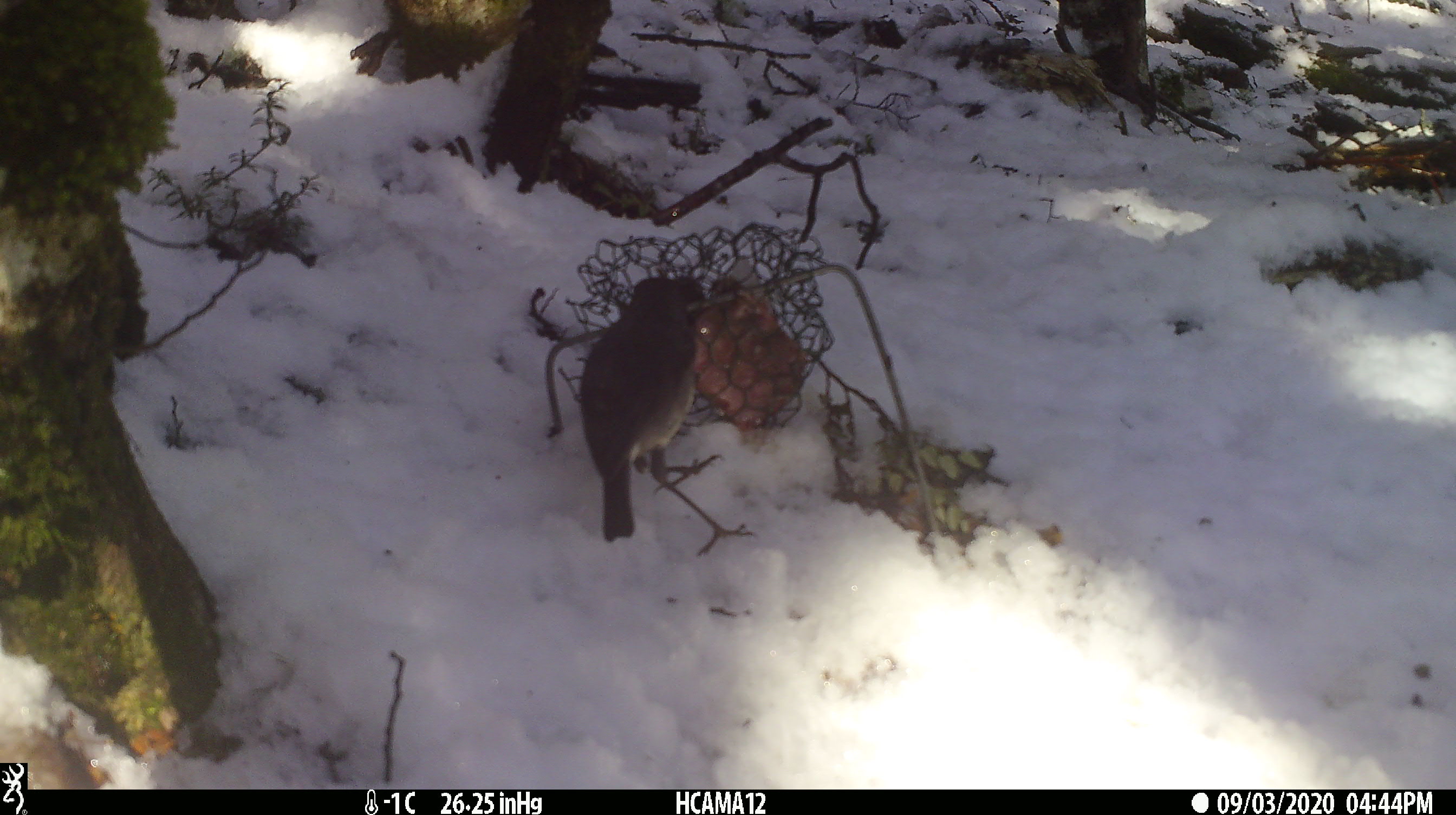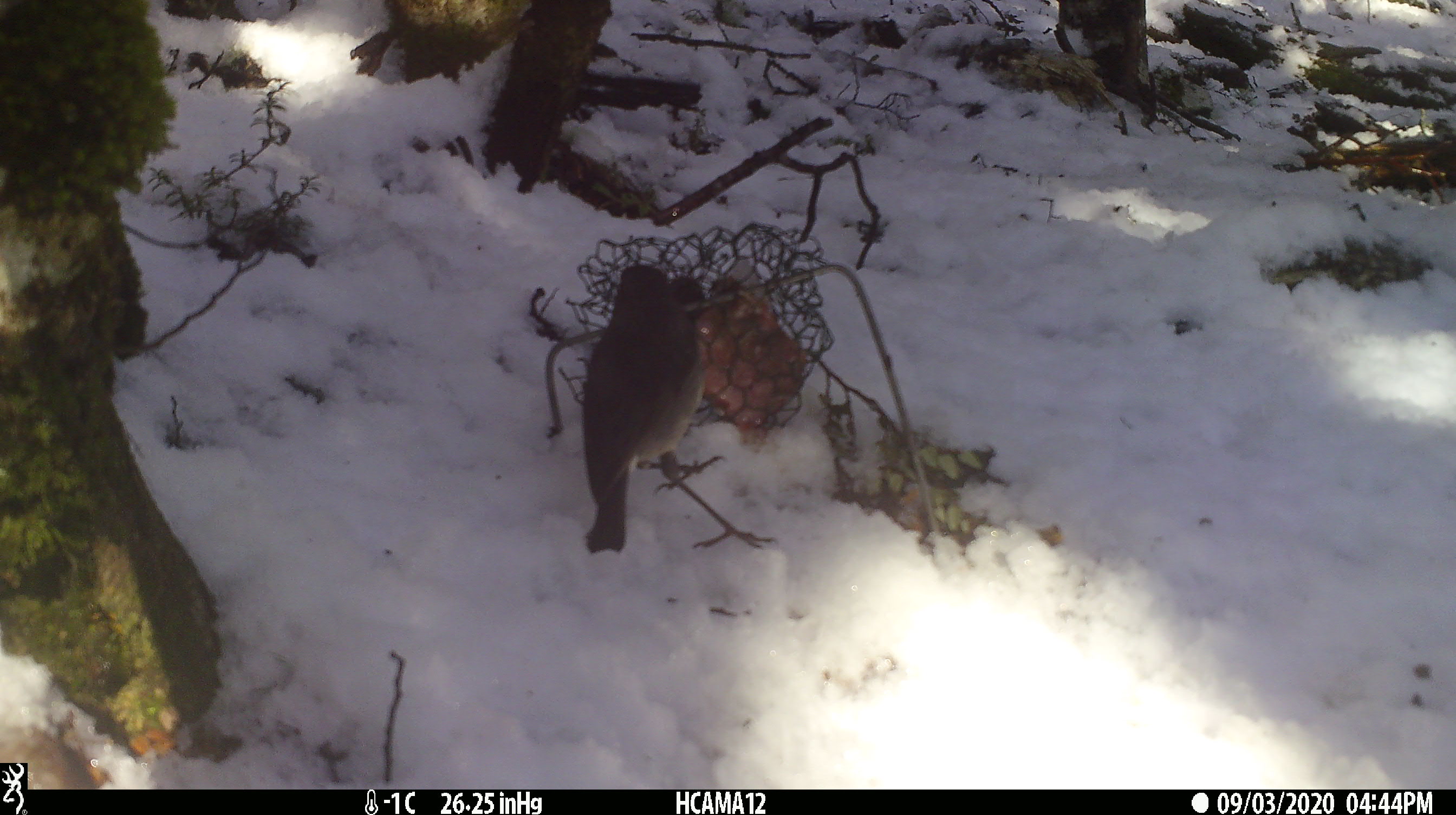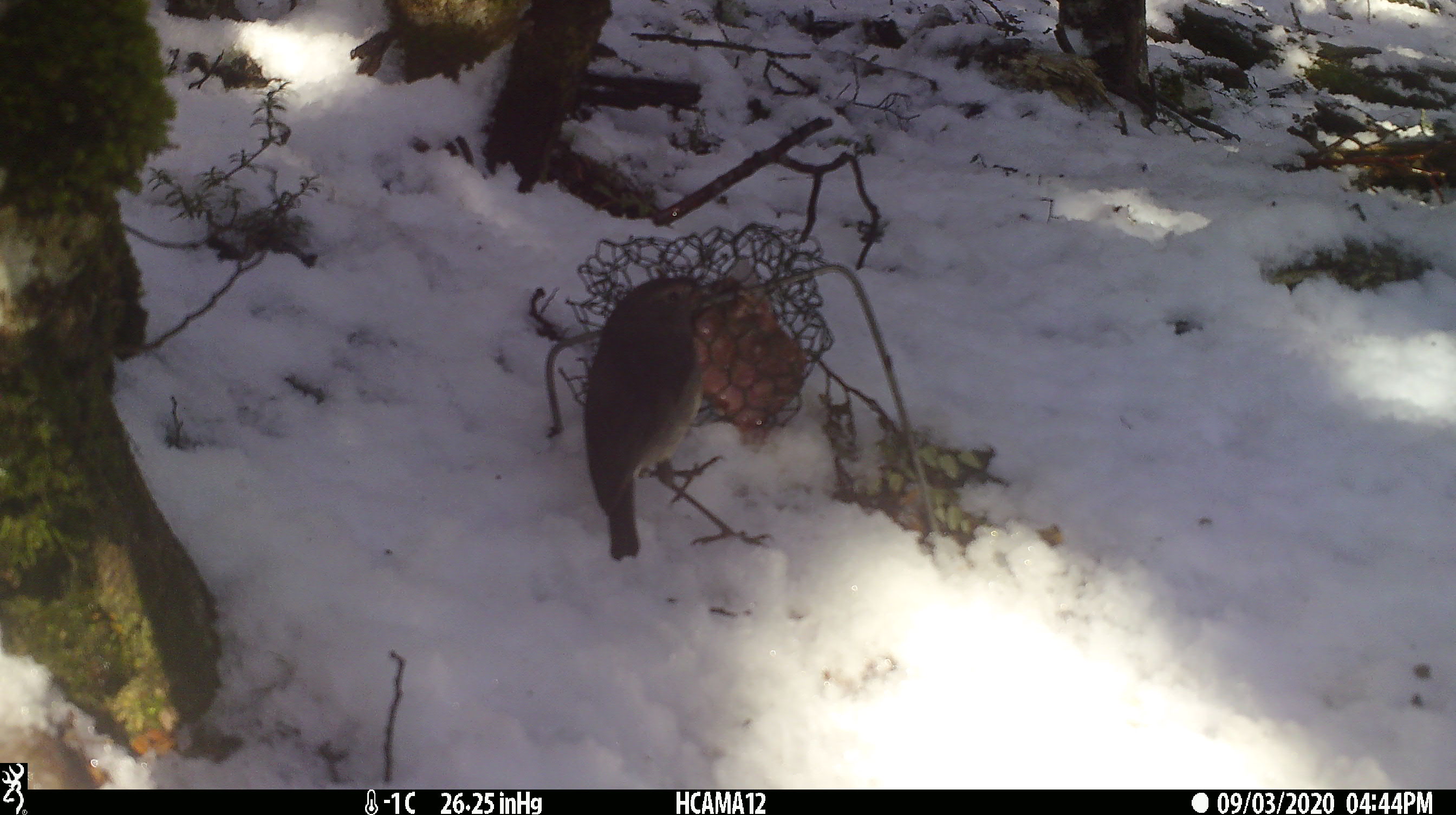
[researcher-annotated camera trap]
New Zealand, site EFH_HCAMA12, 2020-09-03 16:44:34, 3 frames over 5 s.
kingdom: Animalia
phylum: Chordata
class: Aves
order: Passeriformes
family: Petroicidae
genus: Petroica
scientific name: Petroica australis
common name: new zealand robin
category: robin